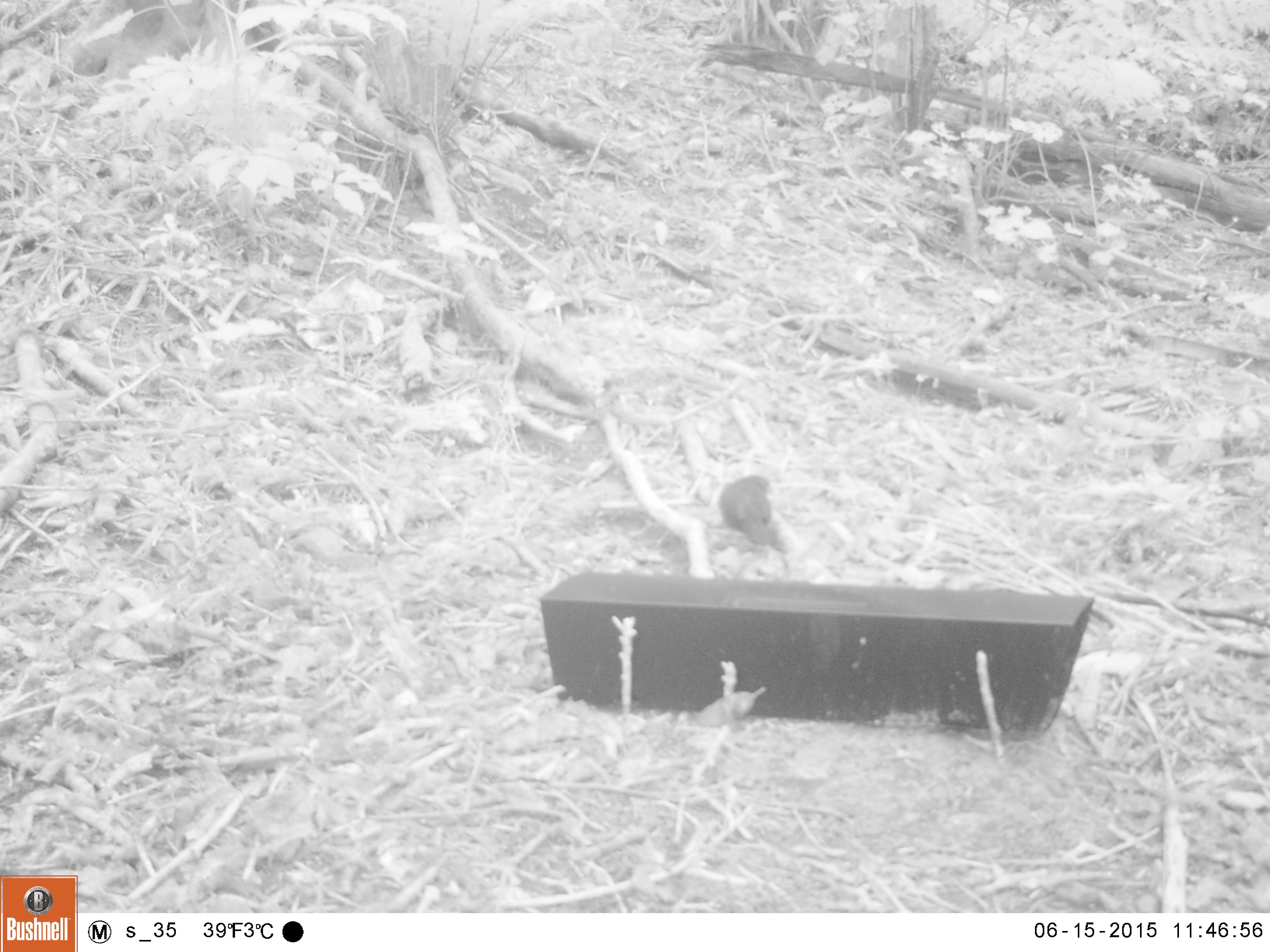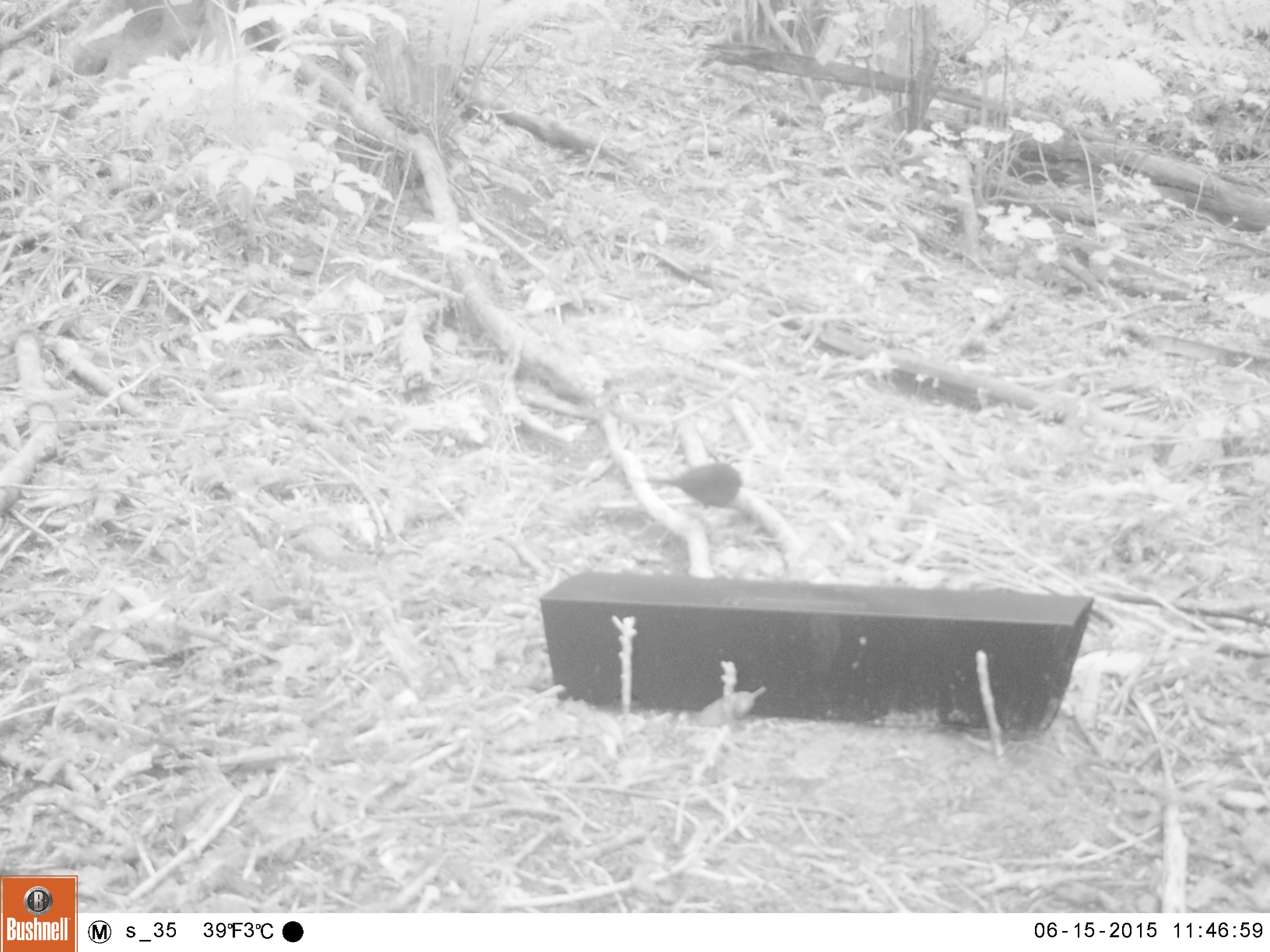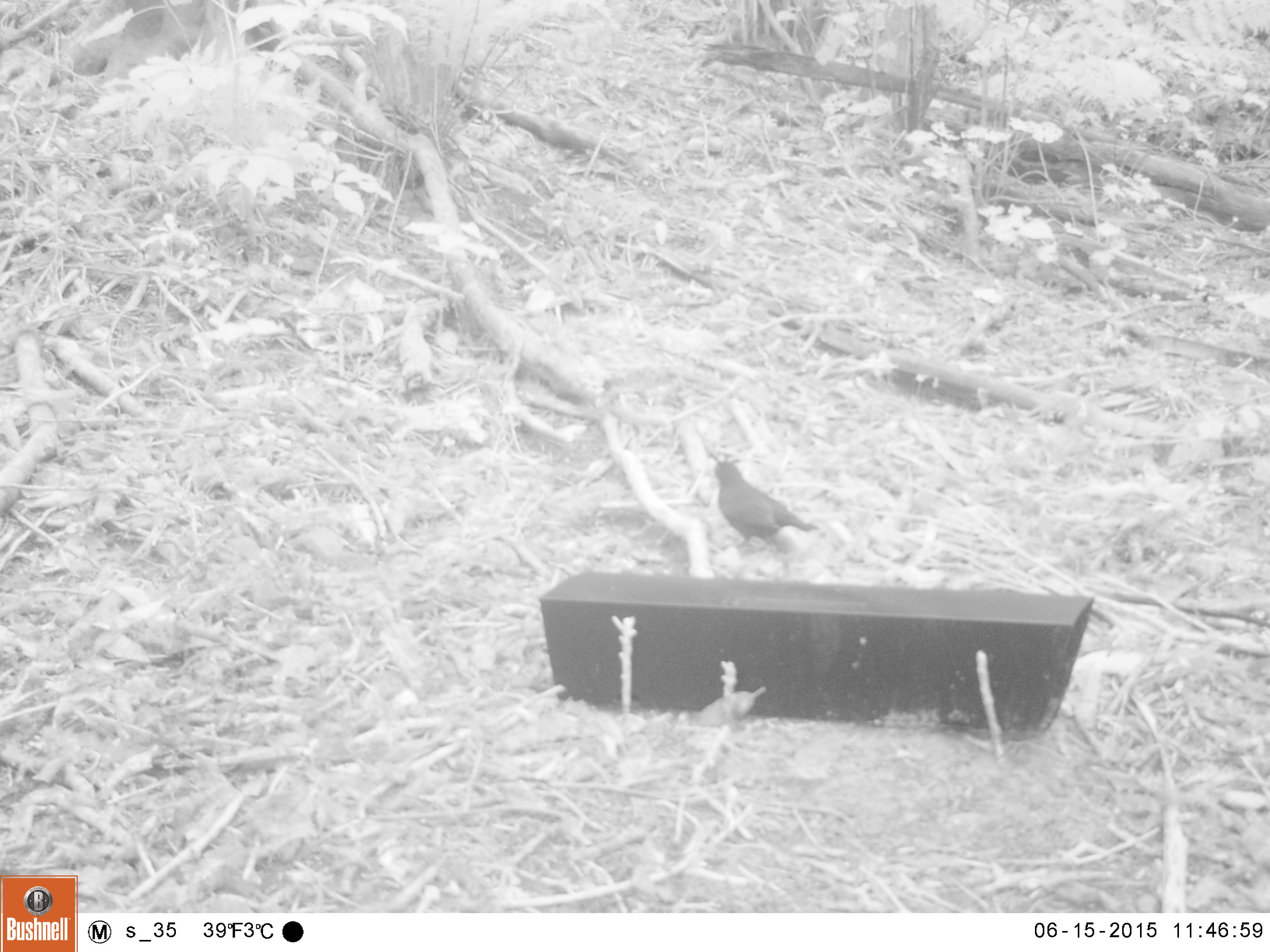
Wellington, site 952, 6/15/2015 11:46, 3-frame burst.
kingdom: Animalia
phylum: Chordata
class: Aves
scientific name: Aves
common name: bird